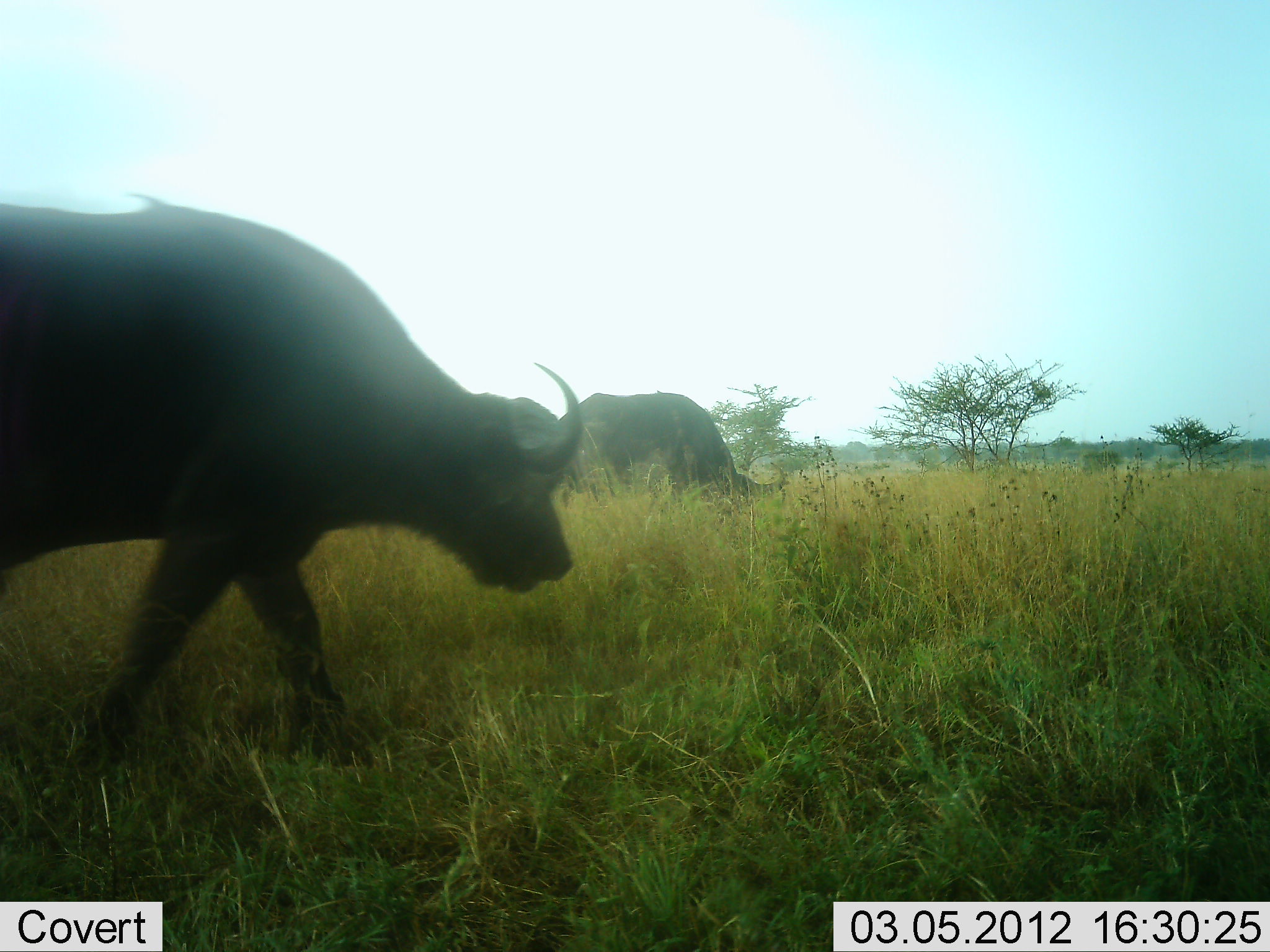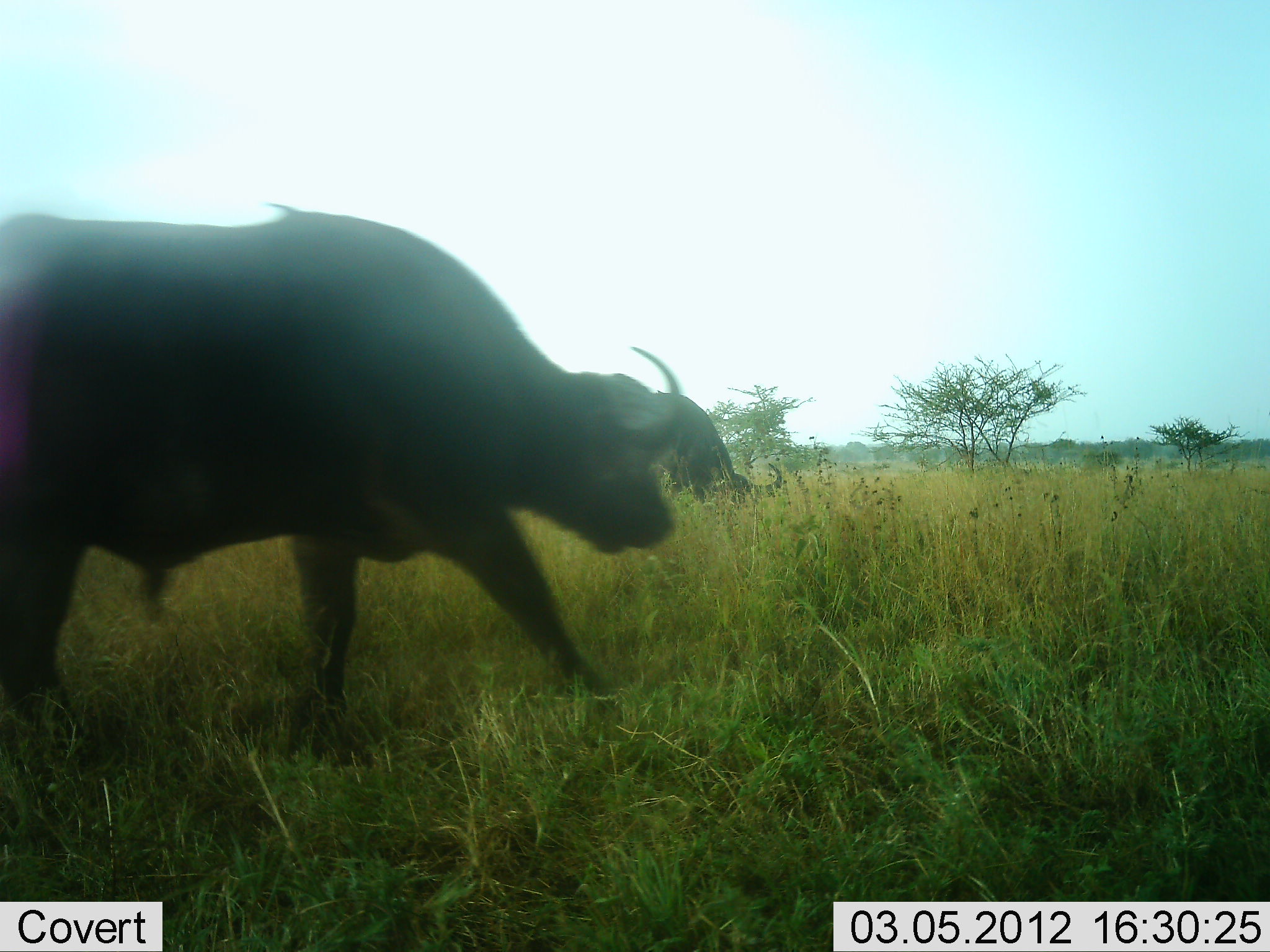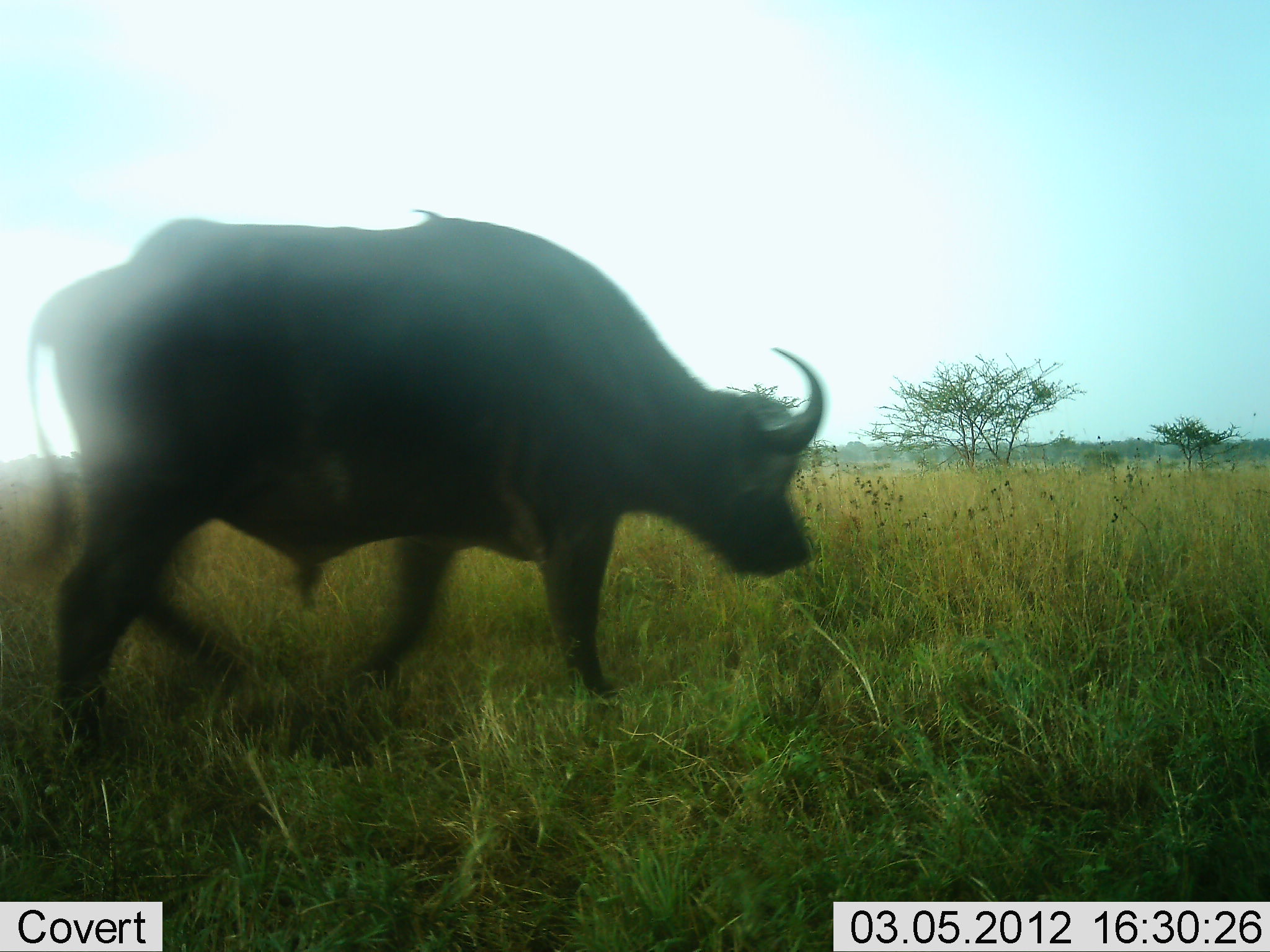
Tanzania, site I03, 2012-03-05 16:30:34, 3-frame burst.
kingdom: Animalia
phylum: Chordata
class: Mammalia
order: Artiodactyla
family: Bovidae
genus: Syncerus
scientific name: Syncerus caffer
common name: cape buffalo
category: buffalo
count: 2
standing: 25%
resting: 0%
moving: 100%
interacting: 0%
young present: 0%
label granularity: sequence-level